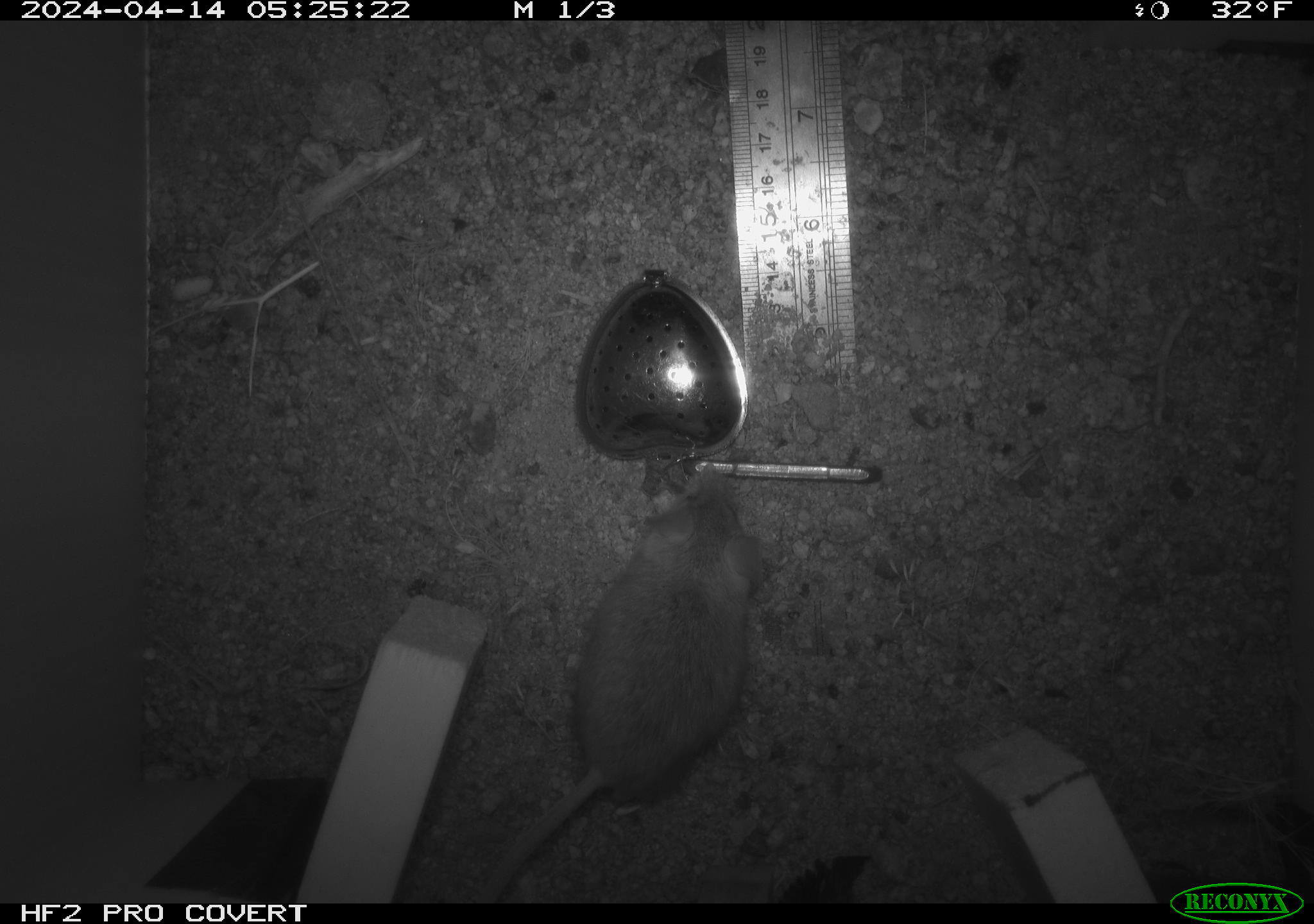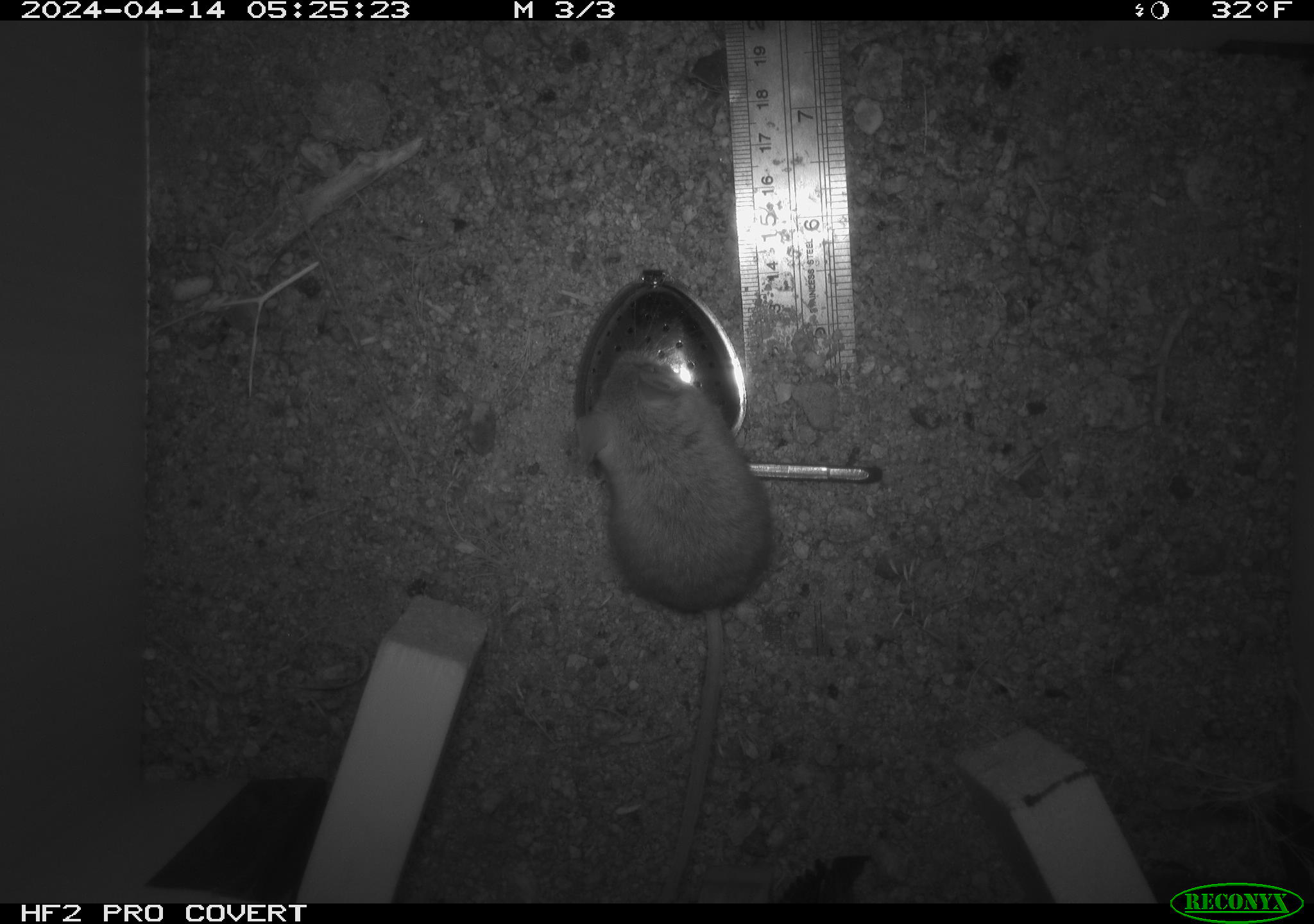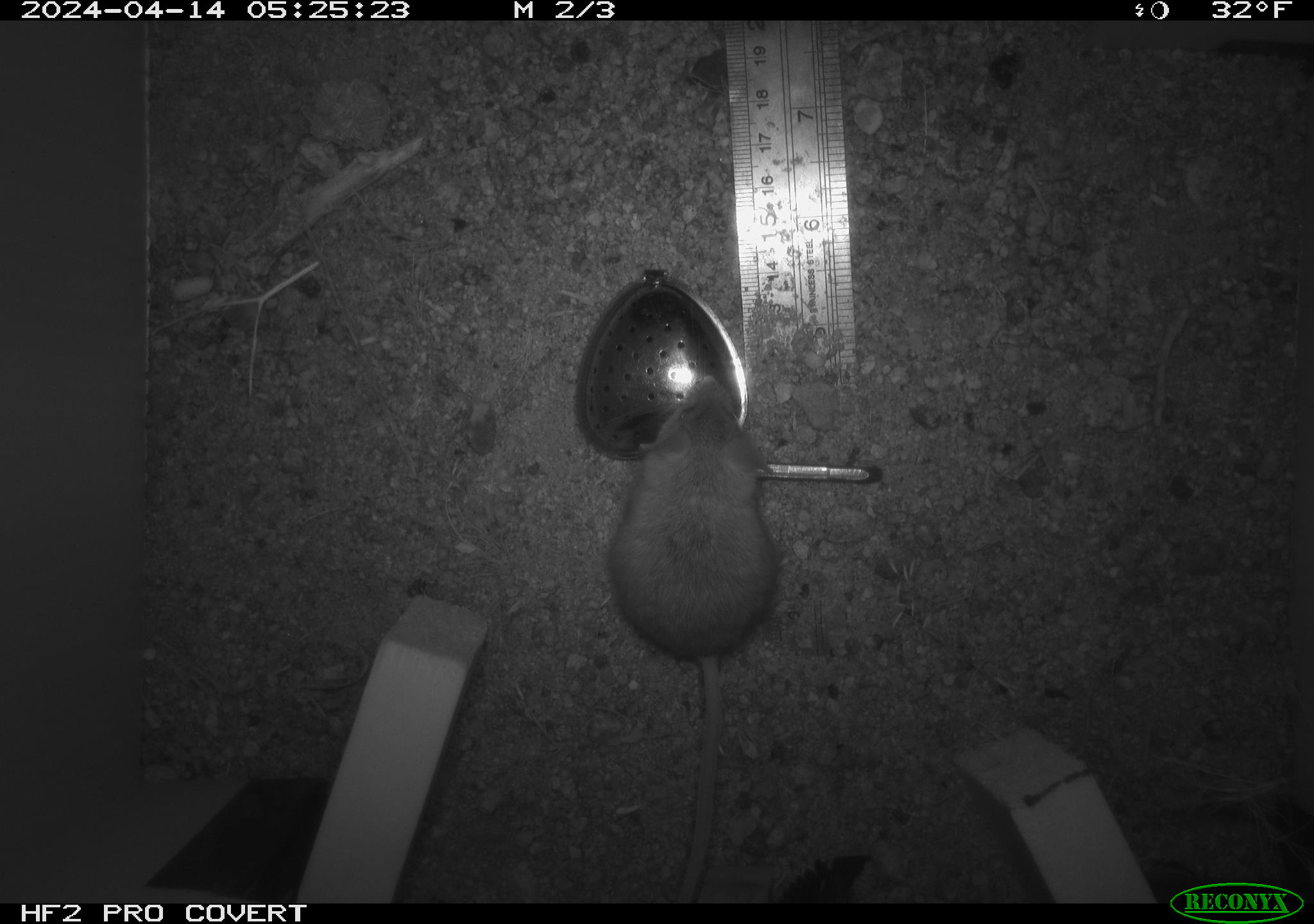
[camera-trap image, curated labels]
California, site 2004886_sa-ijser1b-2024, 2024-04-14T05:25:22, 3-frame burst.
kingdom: Animalia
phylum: Chordata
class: Mammalia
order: Rodentia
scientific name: Rodentia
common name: mouse species